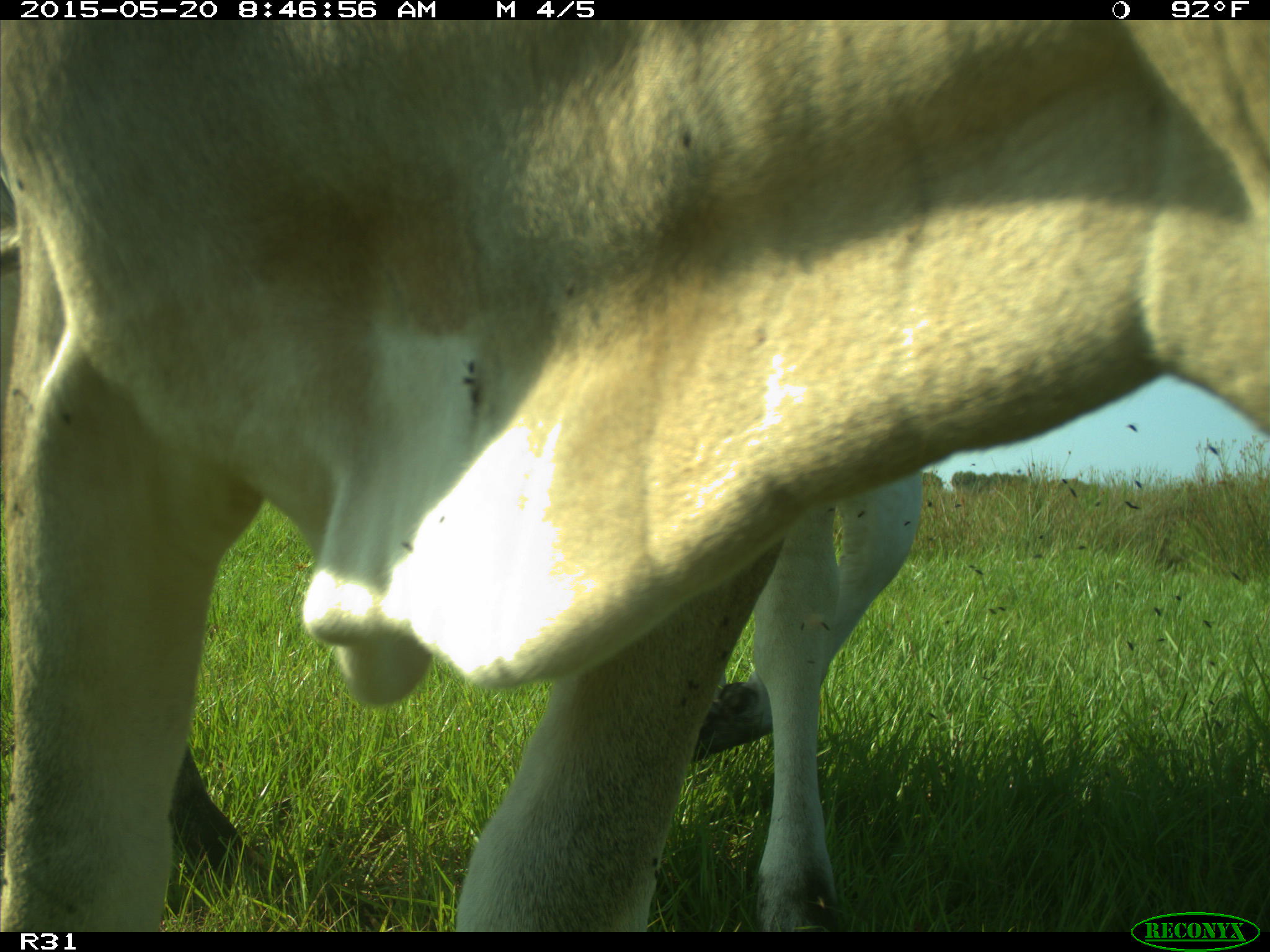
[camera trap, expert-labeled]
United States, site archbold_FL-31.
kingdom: Animalia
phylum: Chordata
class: Mammalia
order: Artiodactyla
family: Bovidae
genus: Bos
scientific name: Bos taurus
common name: domestic cow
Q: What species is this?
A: Bos taurus (domestic cow).